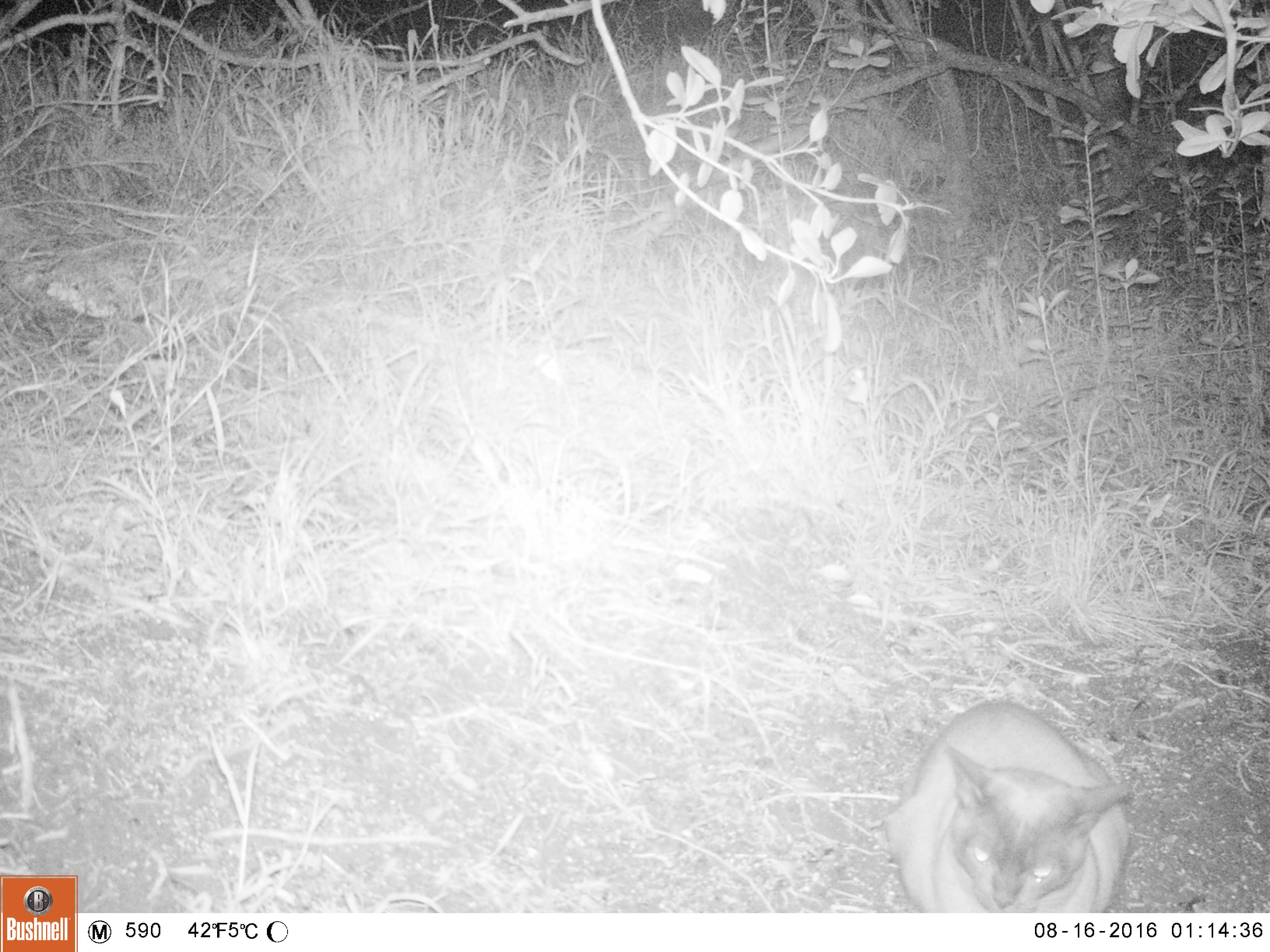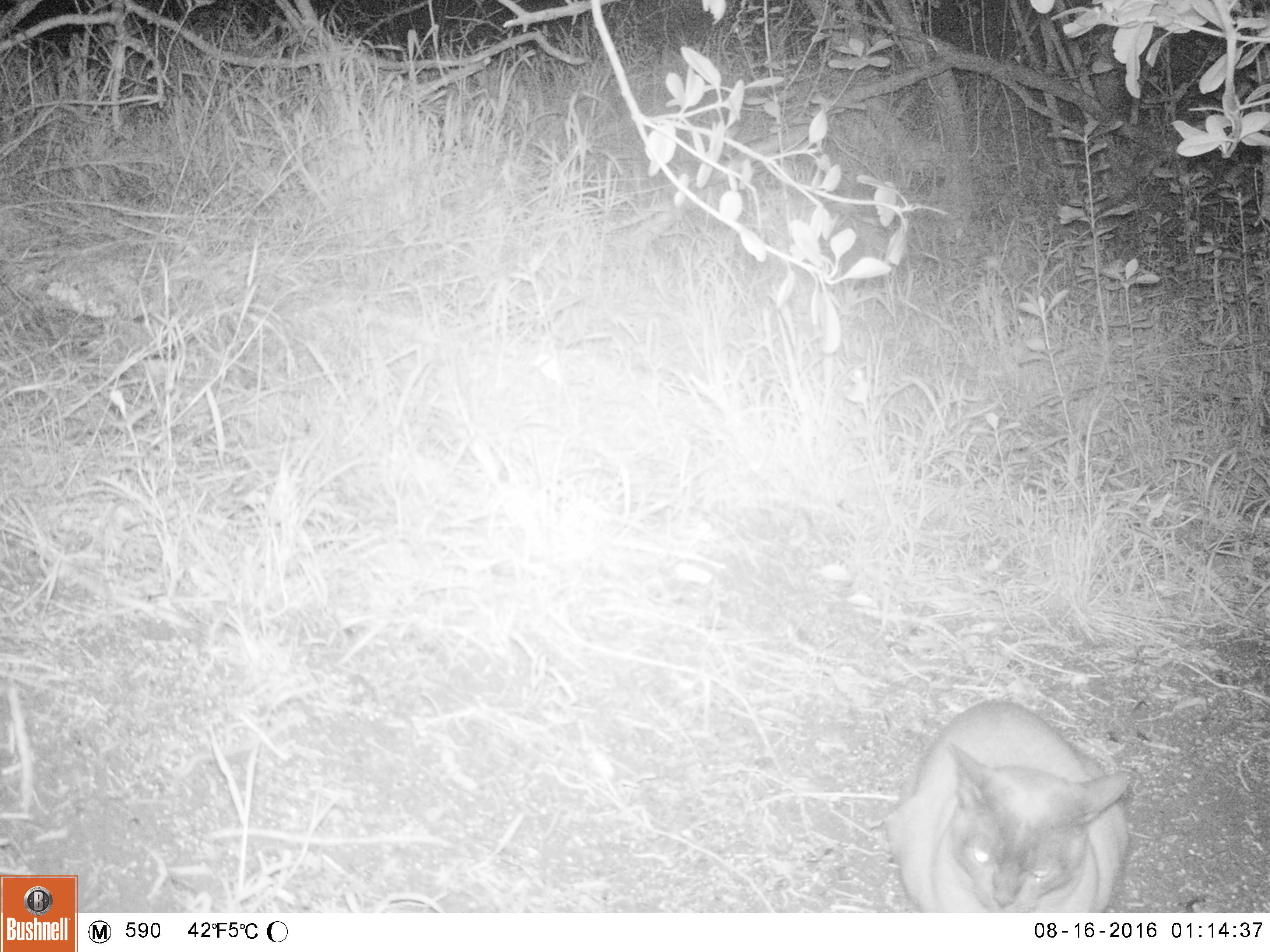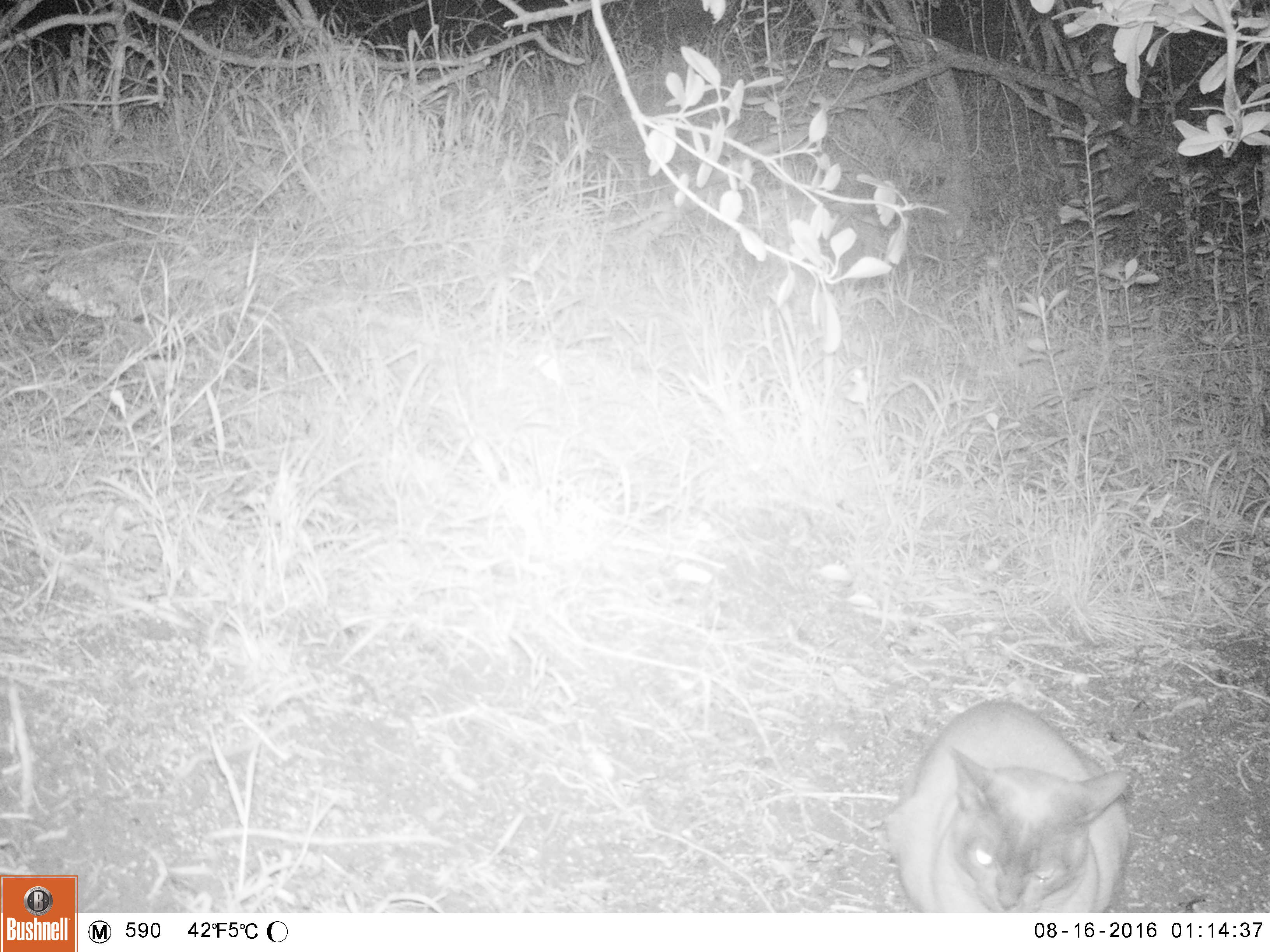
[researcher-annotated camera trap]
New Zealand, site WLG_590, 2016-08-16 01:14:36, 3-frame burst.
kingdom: Animalia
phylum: Chordata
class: Mammalia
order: Carnivora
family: Felidae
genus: Felis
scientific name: Felis catus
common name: domestic cat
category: cat